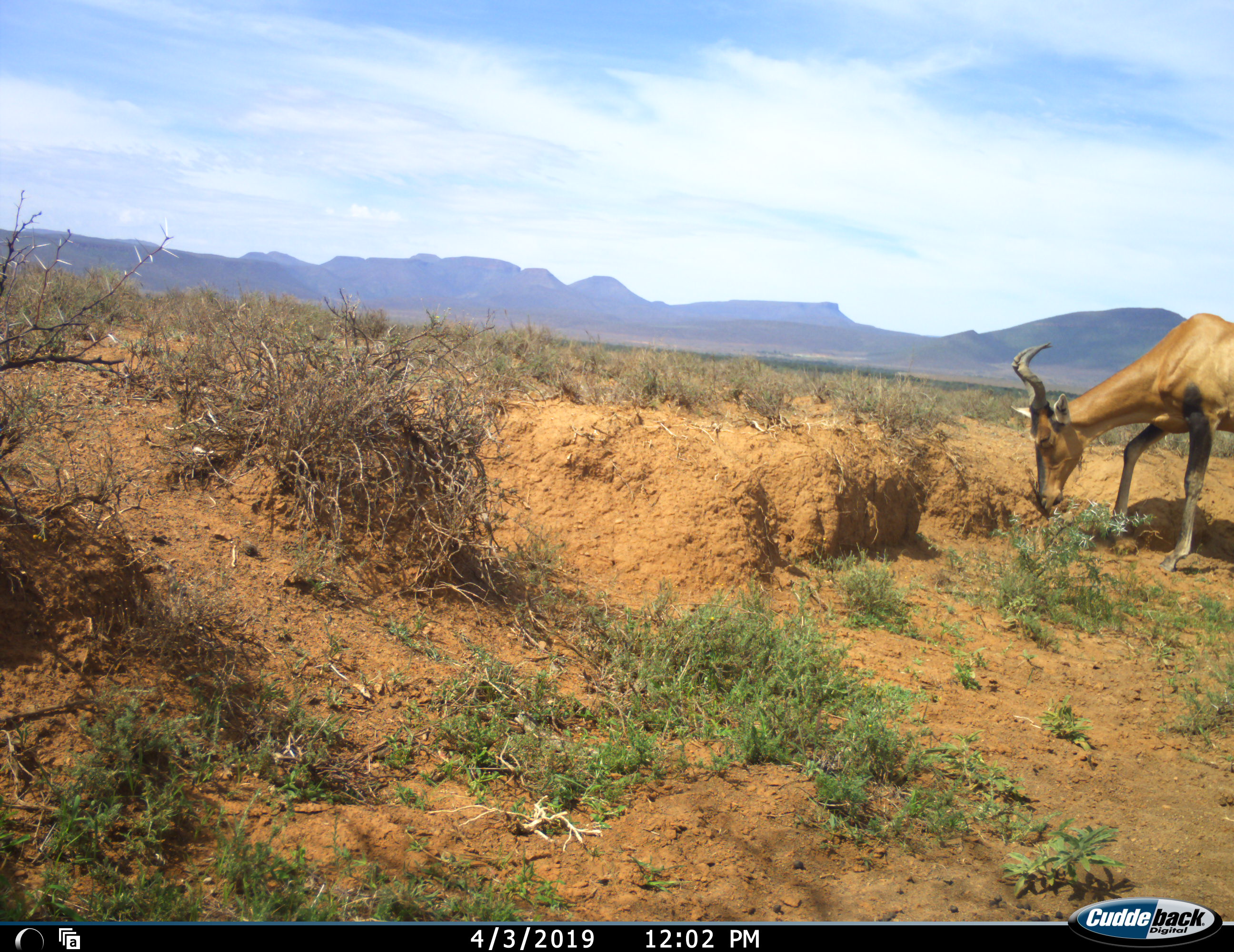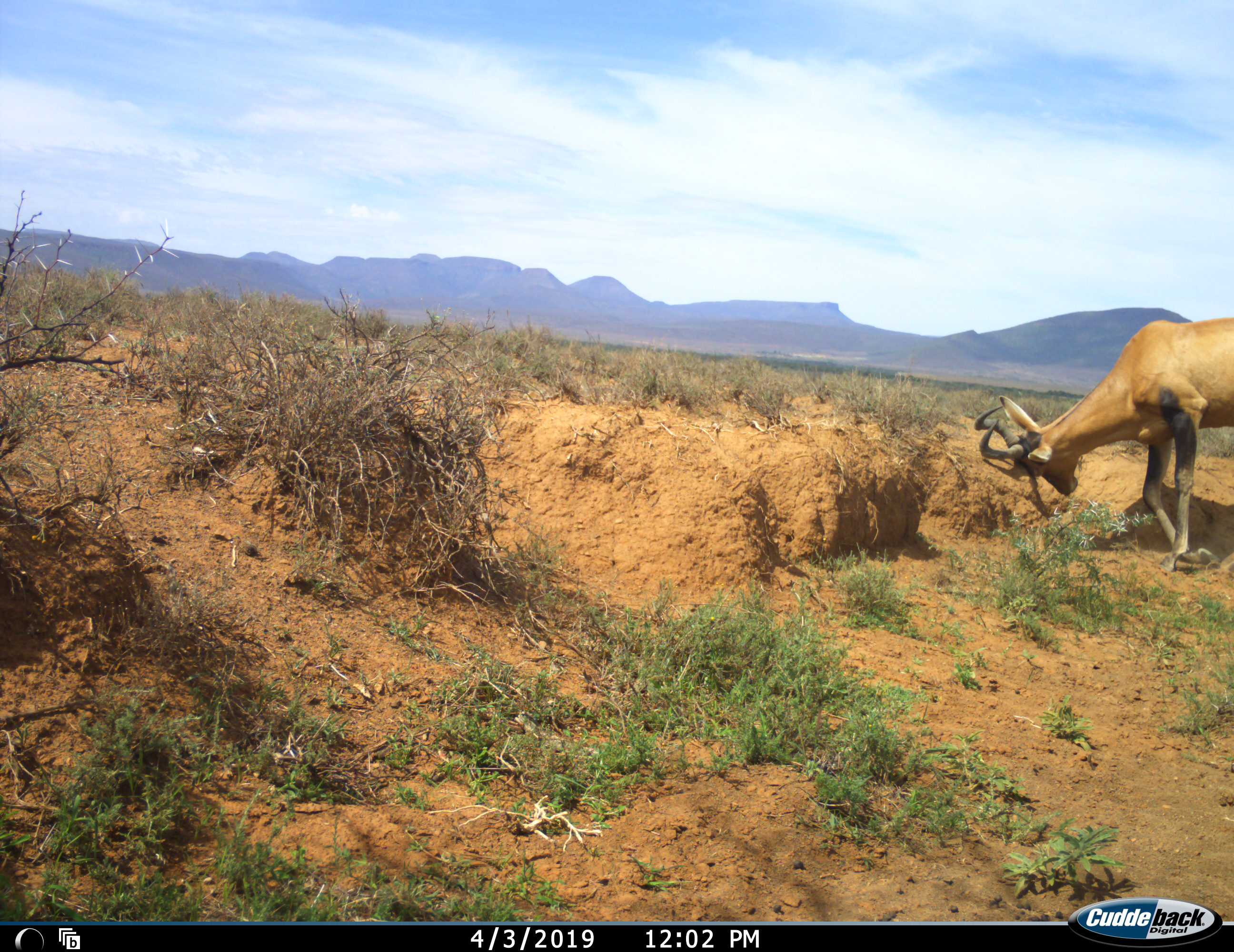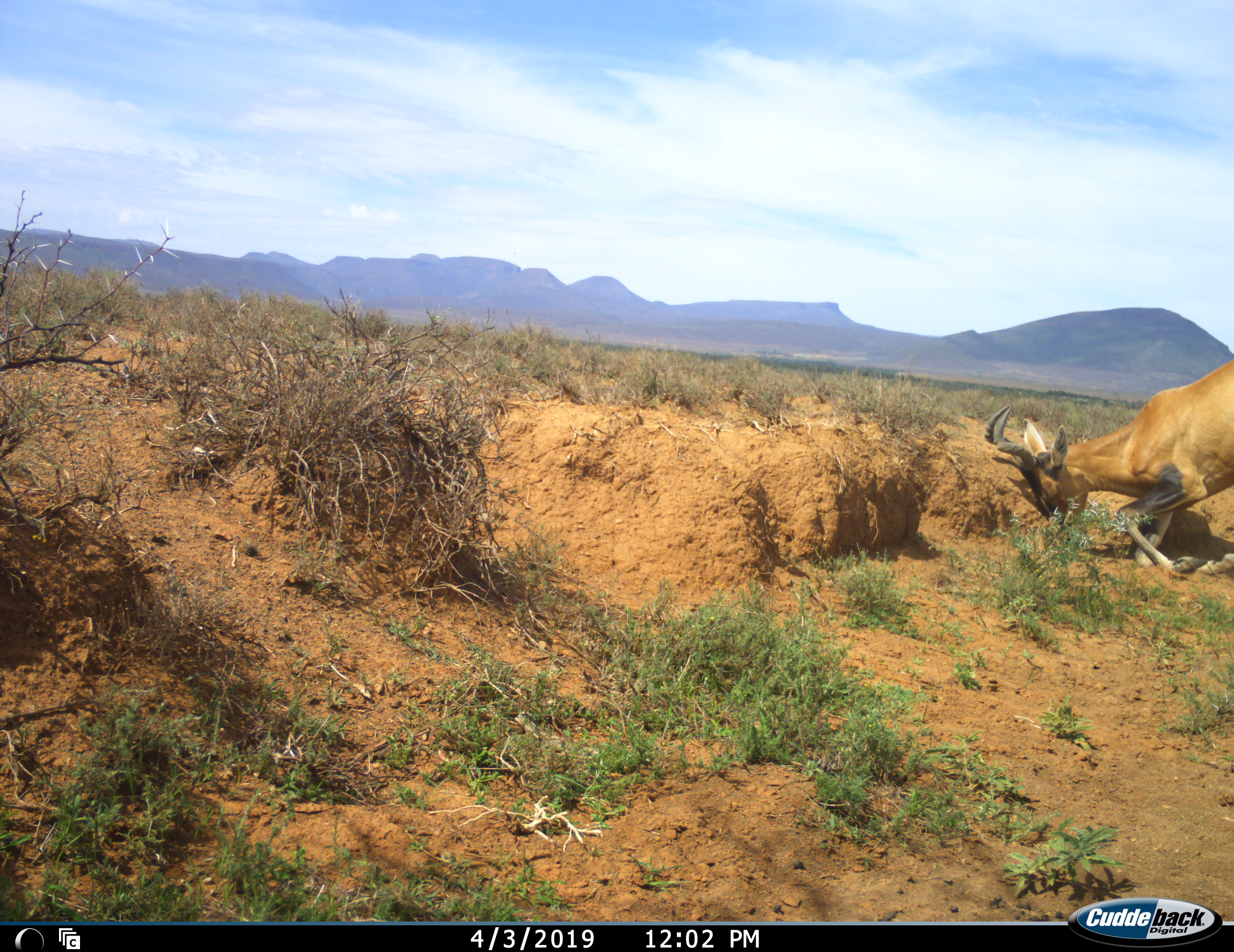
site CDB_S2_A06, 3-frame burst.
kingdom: Animalia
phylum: Chordata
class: Mammalia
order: Artiodactyla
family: Bovidae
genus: Alcelaphus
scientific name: Alcelaphus buselaphus caama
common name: red hartebeest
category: hartebeestred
Hartebeestred (red hartebeest) (Alcelaphus buselaphus caama), count 1. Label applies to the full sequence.